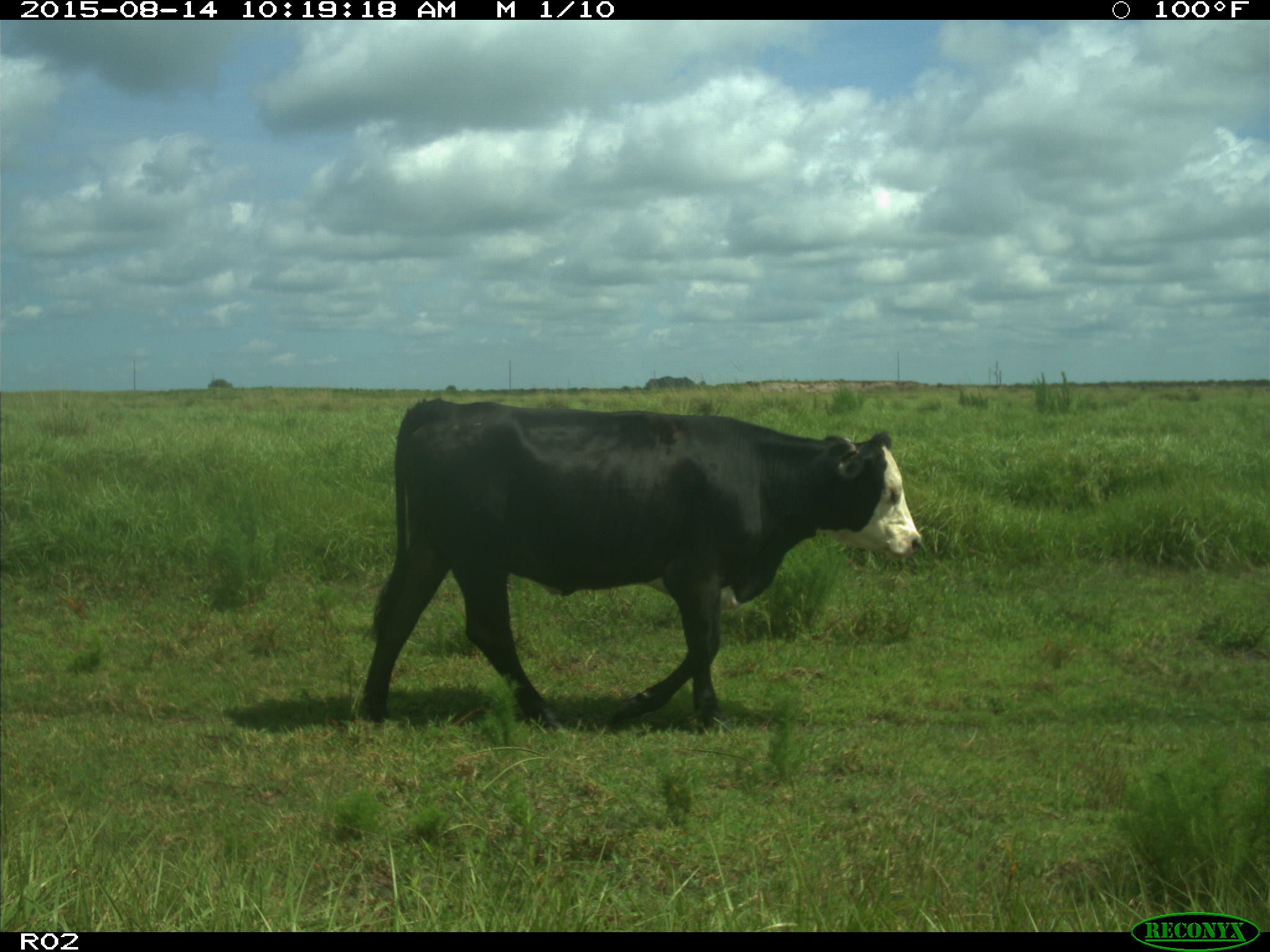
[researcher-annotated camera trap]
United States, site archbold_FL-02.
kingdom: Animalia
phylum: Chordata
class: Mammalia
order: Artiodactyla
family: Bovidae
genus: Bos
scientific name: Bos taurus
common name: domestic cow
Bos taurus (domestic cow).